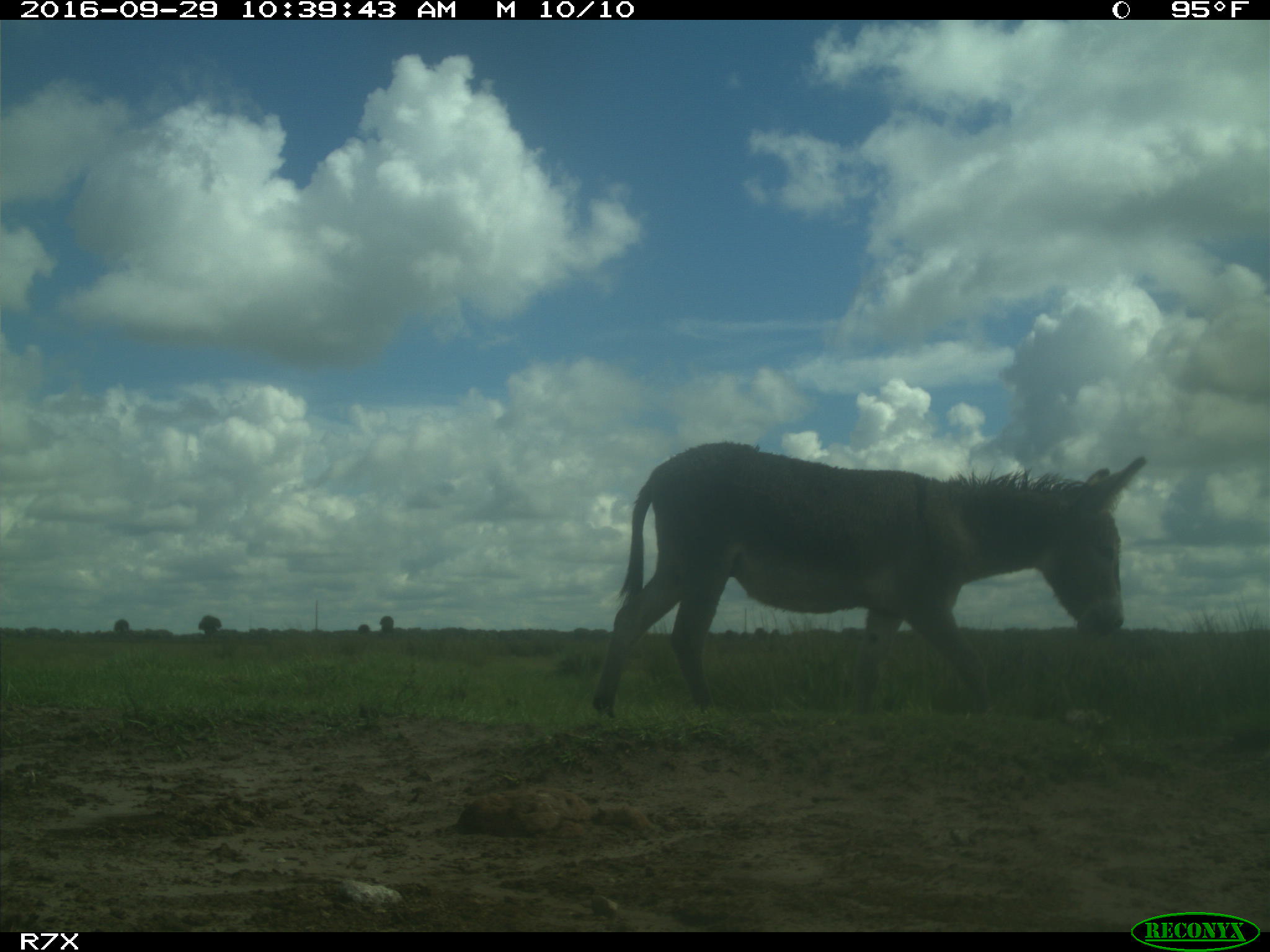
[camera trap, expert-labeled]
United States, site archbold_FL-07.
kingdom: Animalia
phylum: Chordata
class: Mammalia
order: Perissodactyla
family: Equidae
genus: Equus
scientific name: Equus africanus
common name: african wild ass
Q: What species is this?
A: Equus africanus (african wild ass).